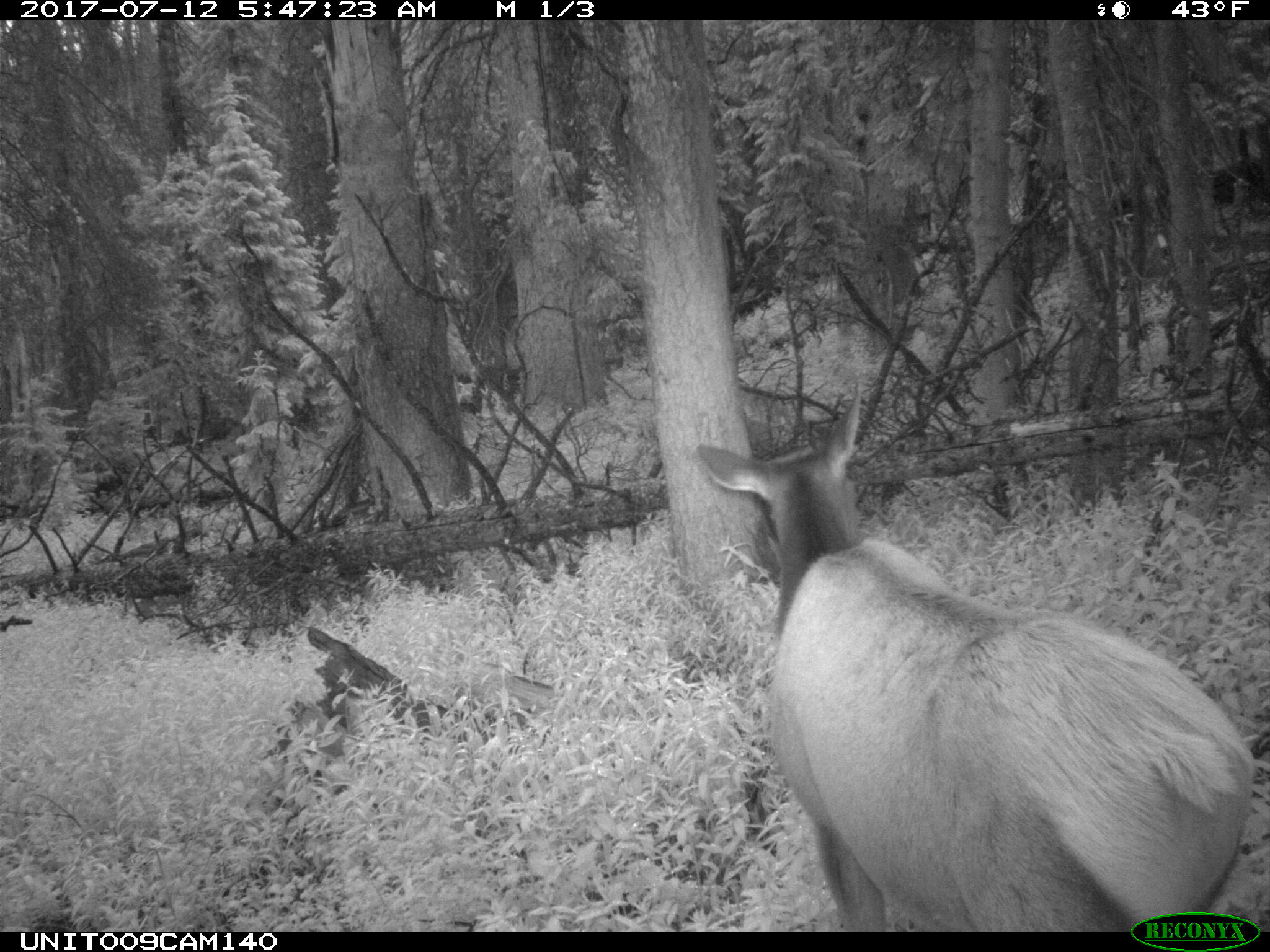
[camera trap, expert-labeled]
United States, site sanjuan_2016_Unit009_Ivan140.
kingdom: Animalia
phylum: Chordata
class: Mammalia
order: Artiodactyla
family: Cervidae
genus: Cervus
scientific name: Cervus elaphus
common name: red deer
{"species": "Cervus elaphus (red deer)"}